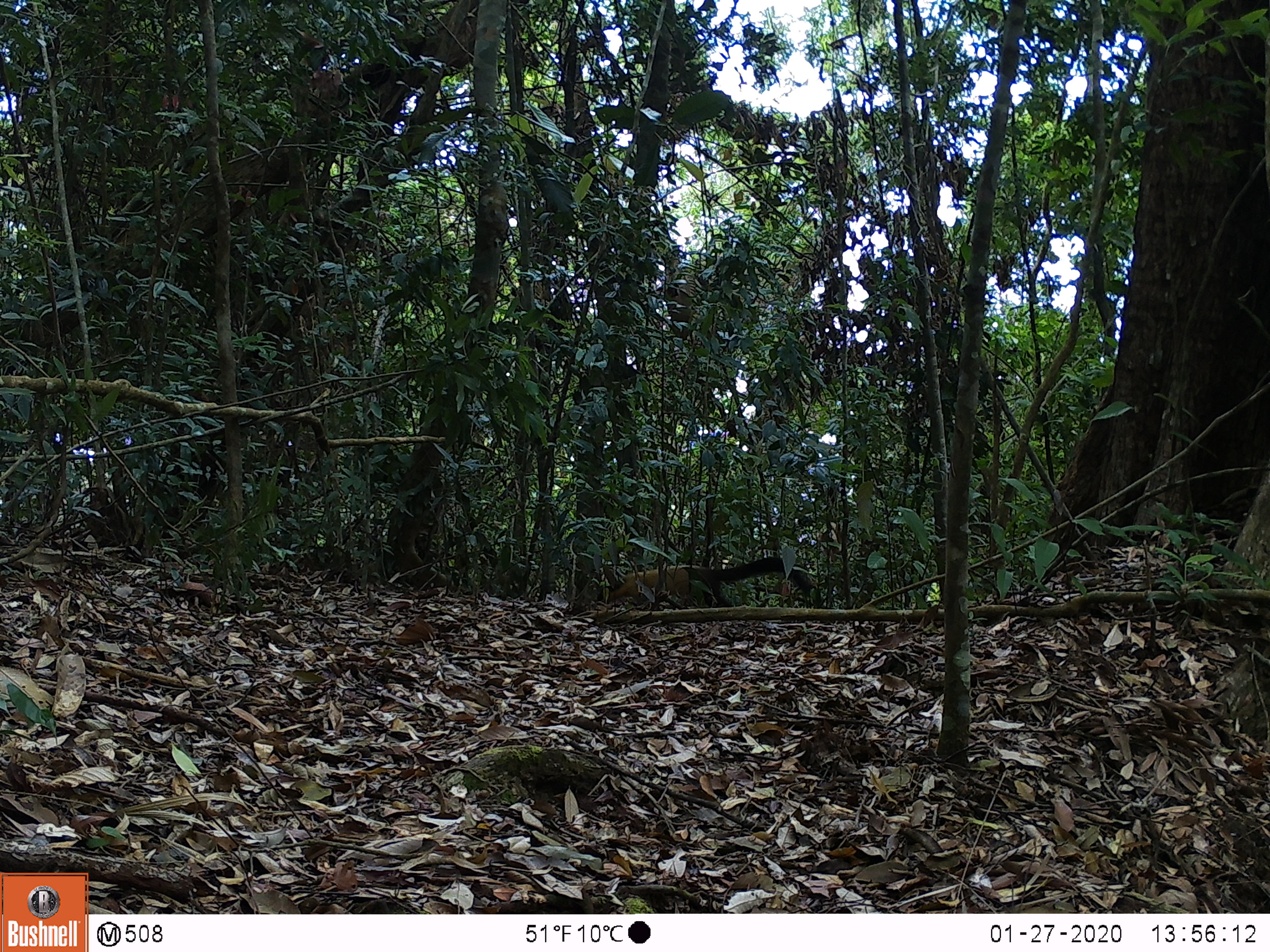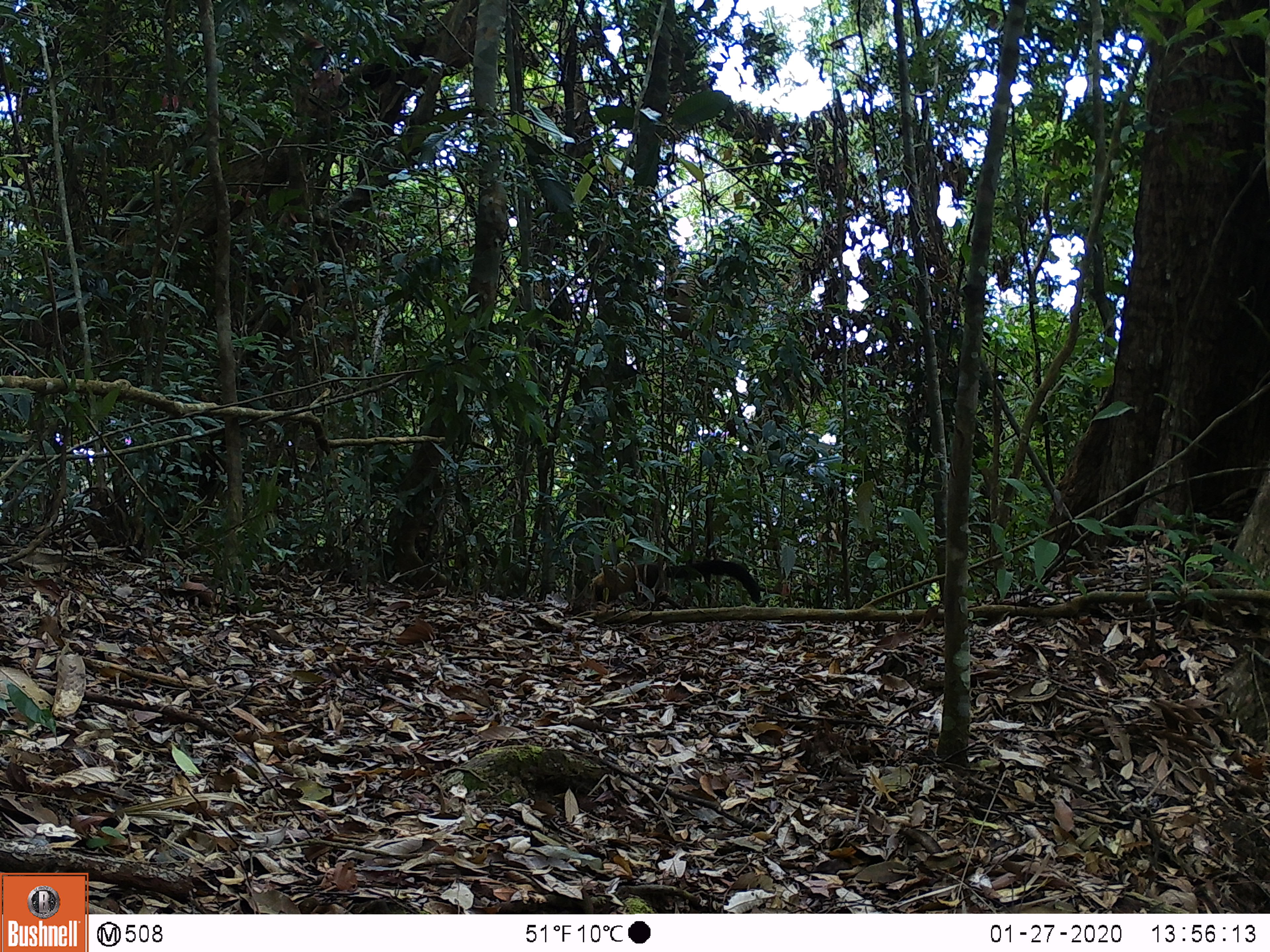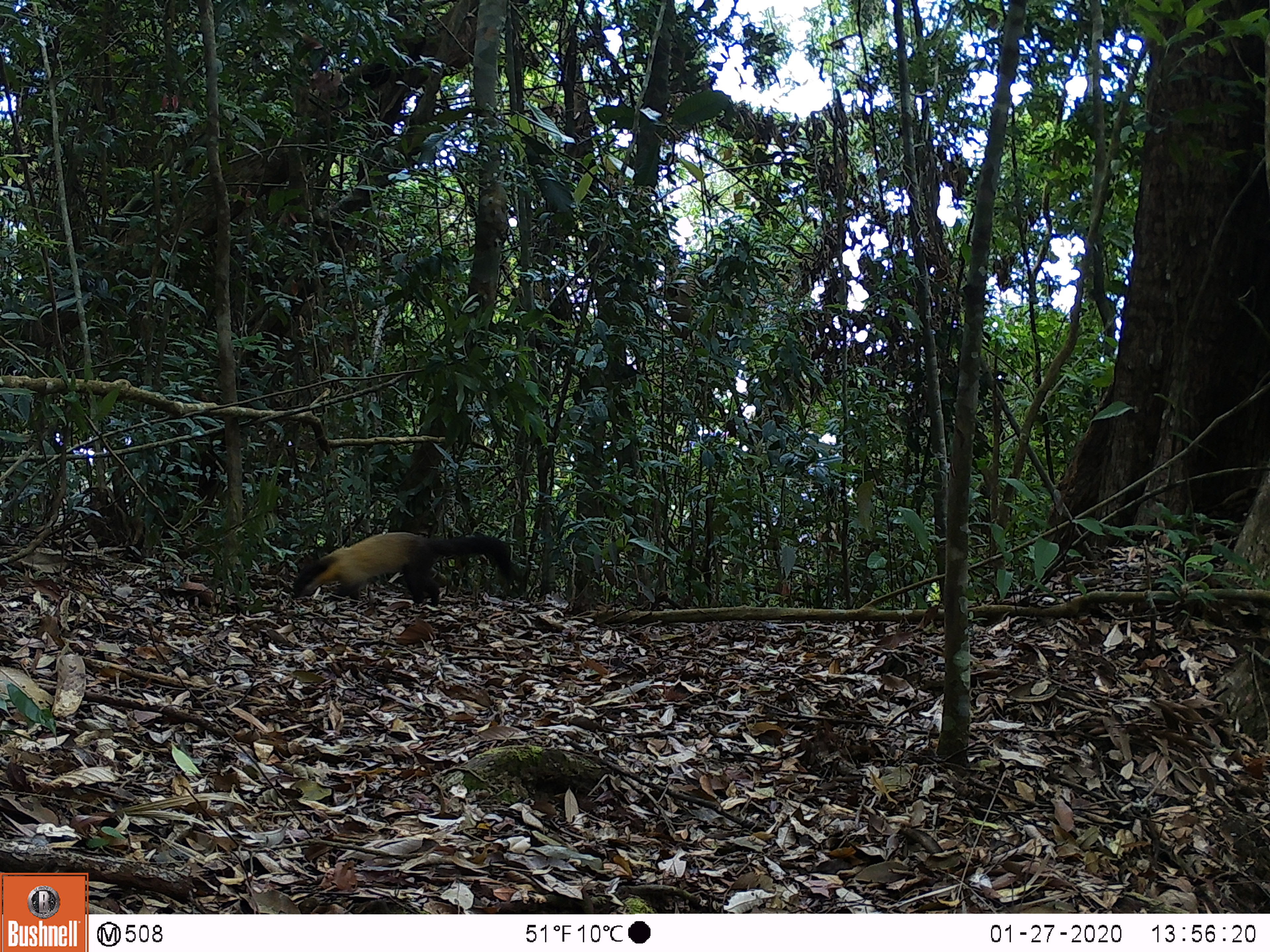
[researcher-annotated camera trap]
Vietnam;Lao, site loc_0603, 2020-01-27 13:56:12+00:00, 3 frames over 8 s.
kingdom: Animalia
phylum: Chordata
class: Mammalia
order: Carnivora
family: Mustelidae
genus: Martes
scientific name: Martes flavigula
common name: yellow-throated marten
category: yellow throated marten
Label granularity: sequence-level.